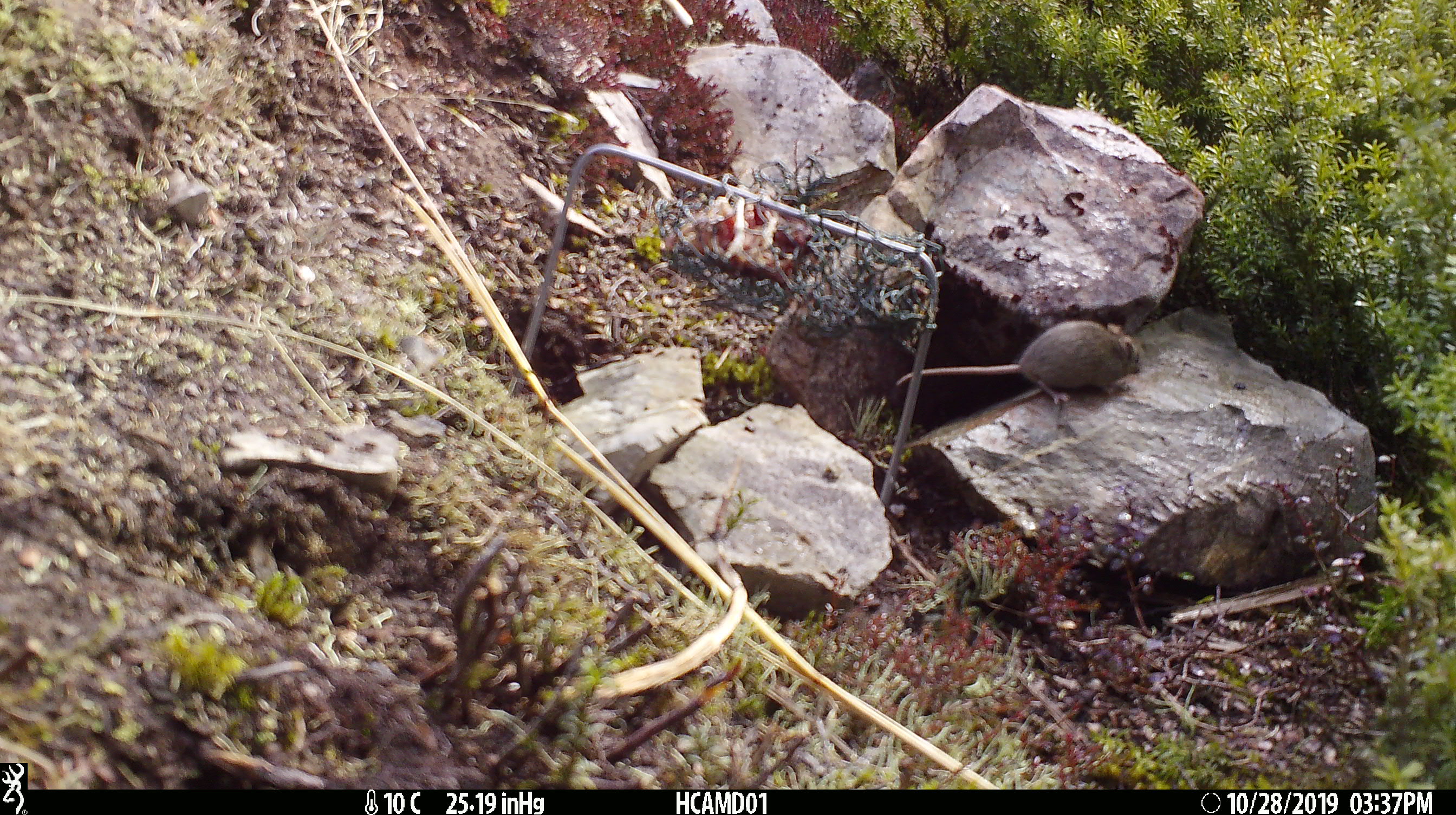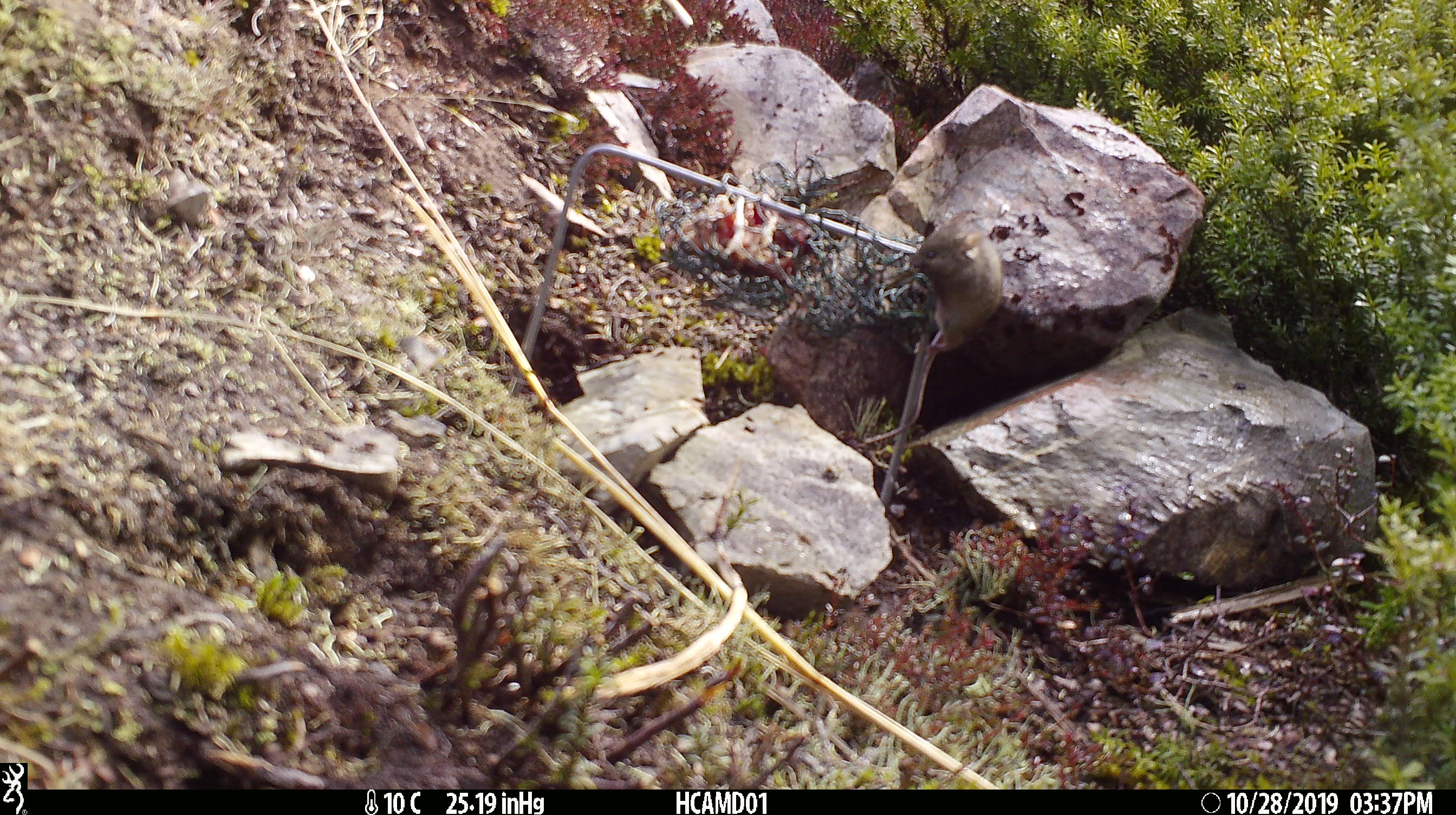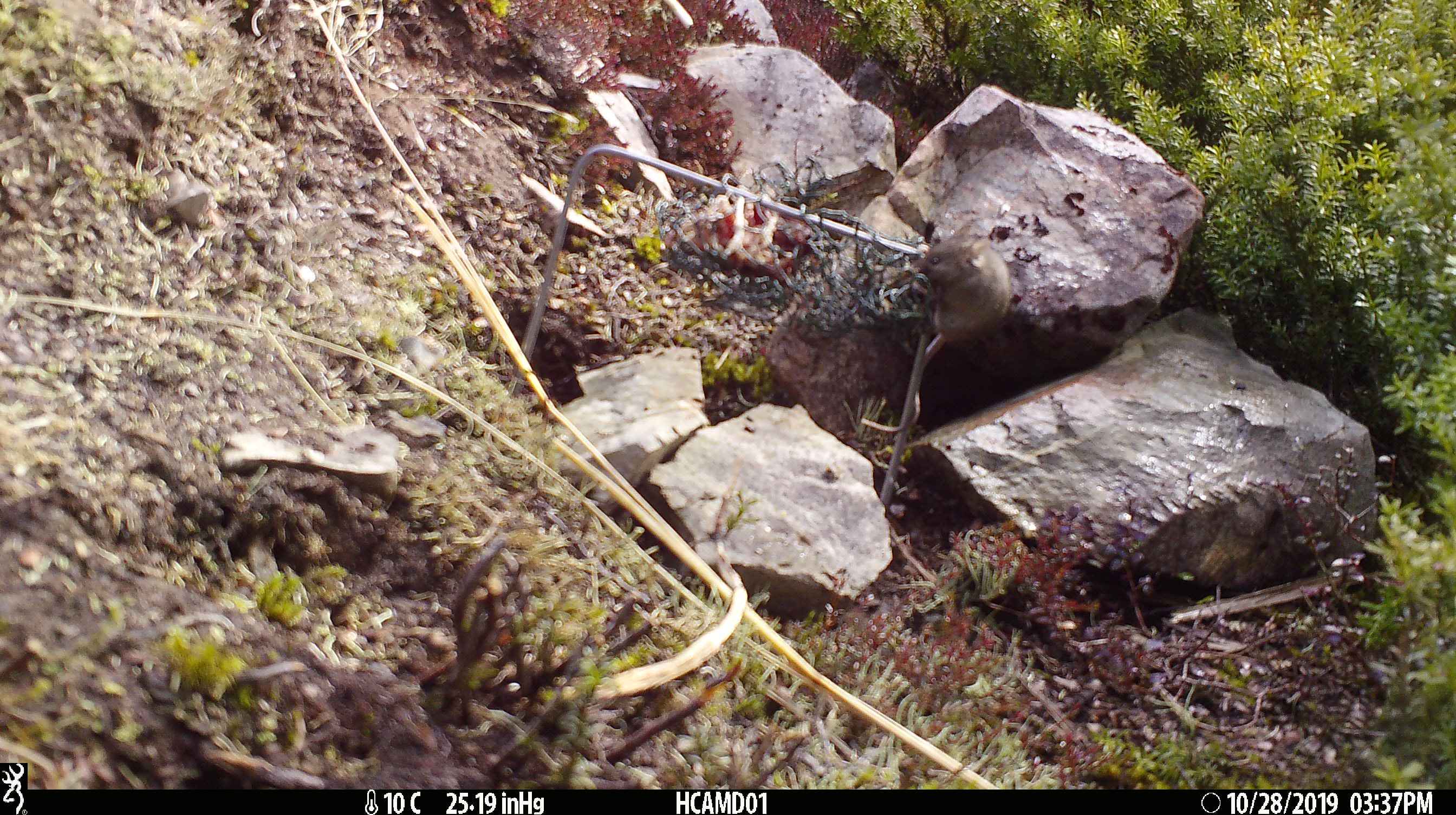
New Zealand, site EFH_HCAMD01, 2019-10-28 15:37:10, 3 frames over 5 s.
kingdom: Animalia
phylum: Chordata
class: Mammalia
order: Rodentia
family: Muridae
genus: Mus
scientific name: Mus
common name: mouse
Mouse (Mus).